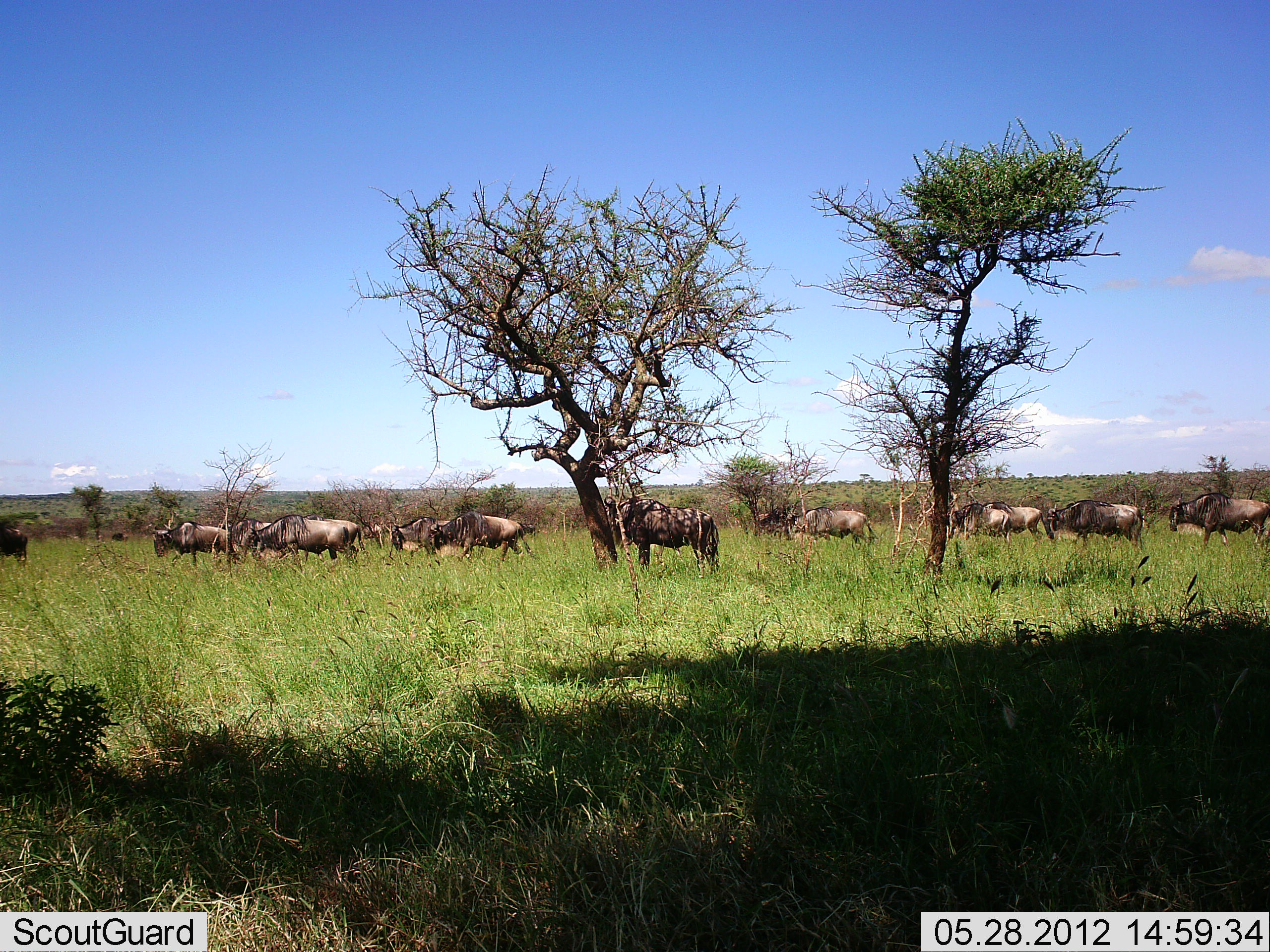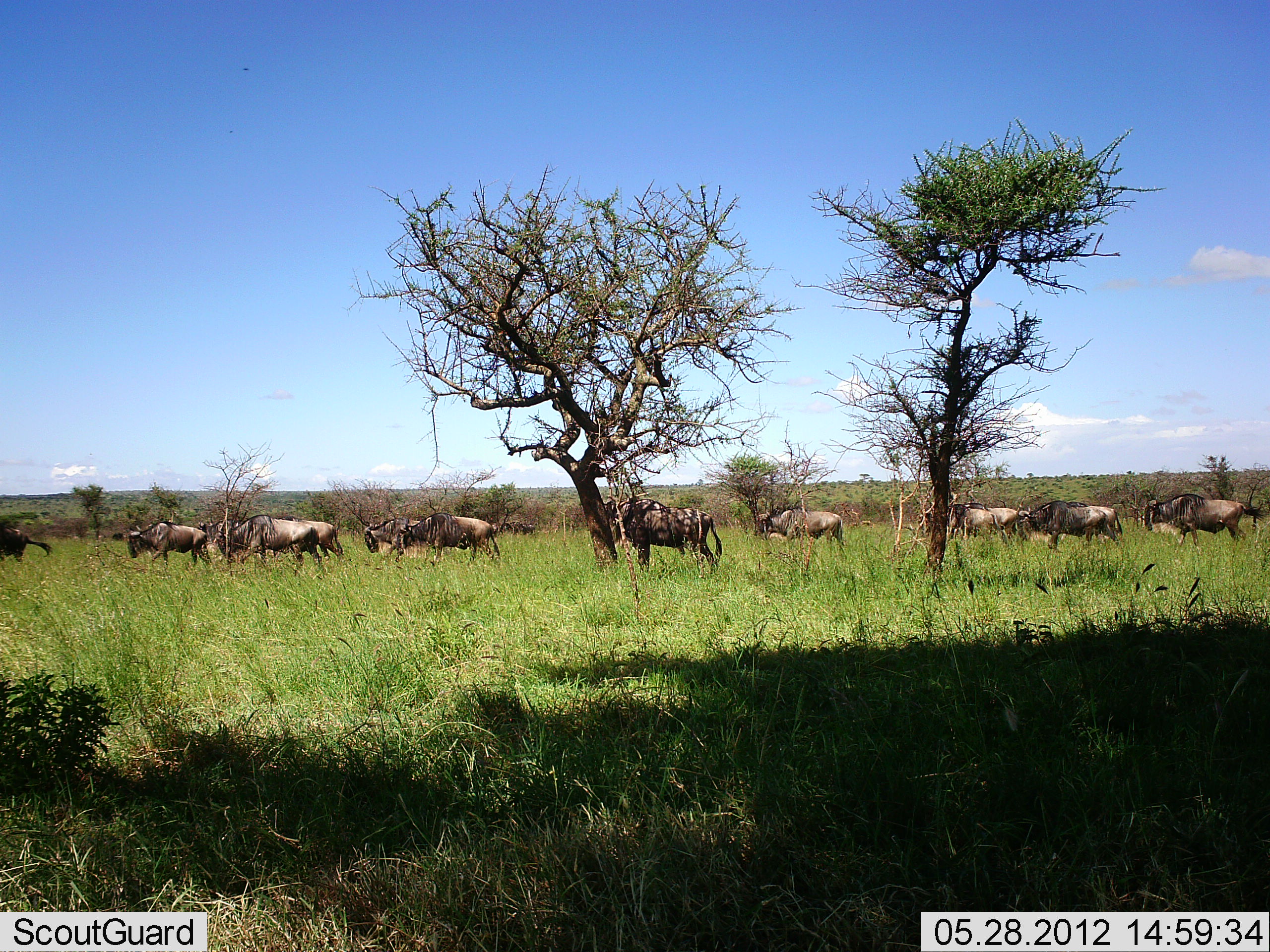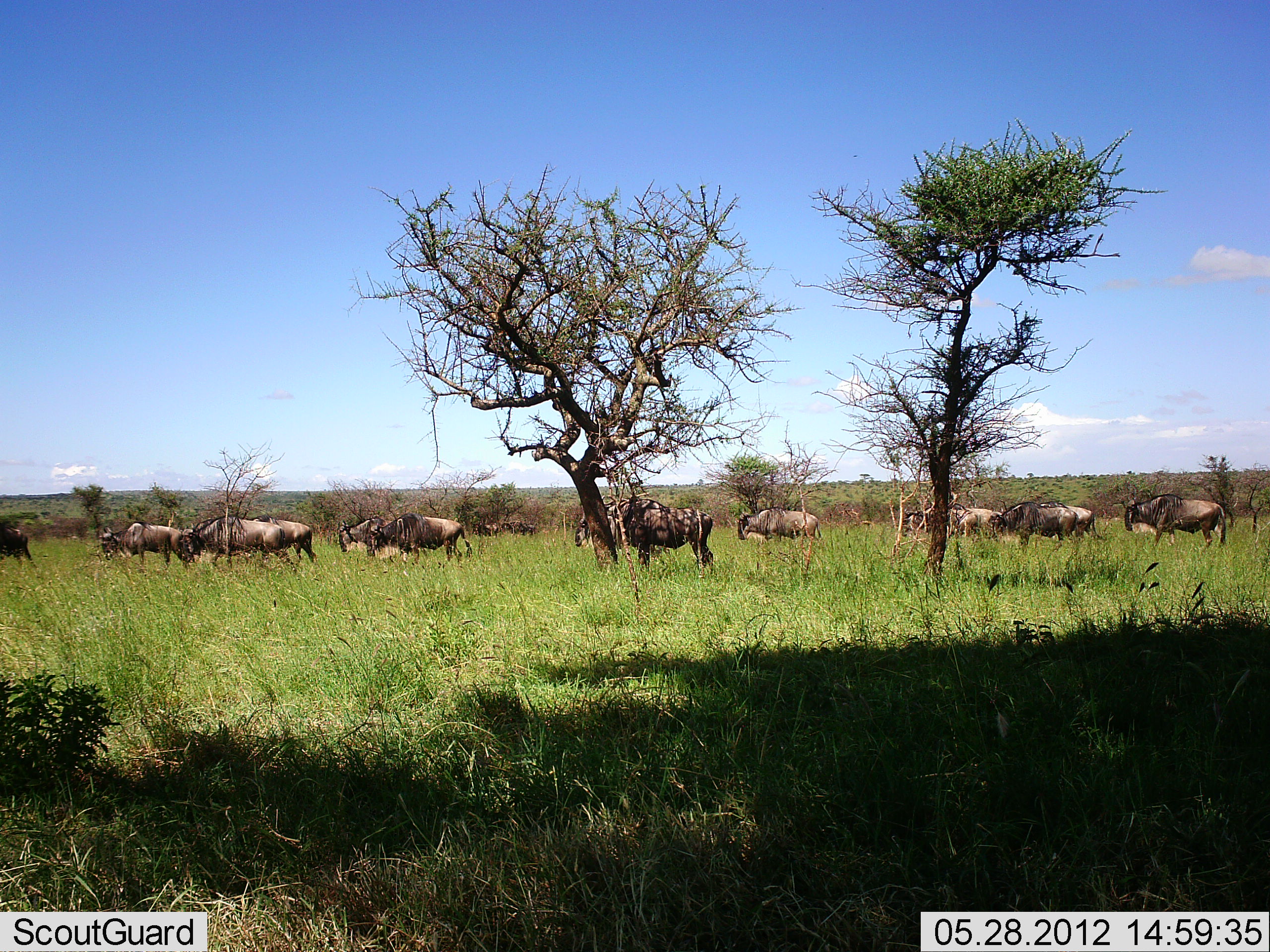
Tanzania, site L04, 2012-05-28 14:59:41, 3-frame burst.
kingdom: Animalia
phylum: Chordata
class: Mammalia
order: Artiodactyla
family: Bovidae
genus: Connochaetes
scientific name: Connochaetes taurinus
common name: blue wildebeest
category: wildebeest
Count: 11-50.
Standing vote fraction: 30%.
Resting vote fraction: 0%.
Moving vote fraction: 100%.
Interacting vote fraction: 0%.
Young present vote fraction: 0%.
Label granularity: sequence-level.